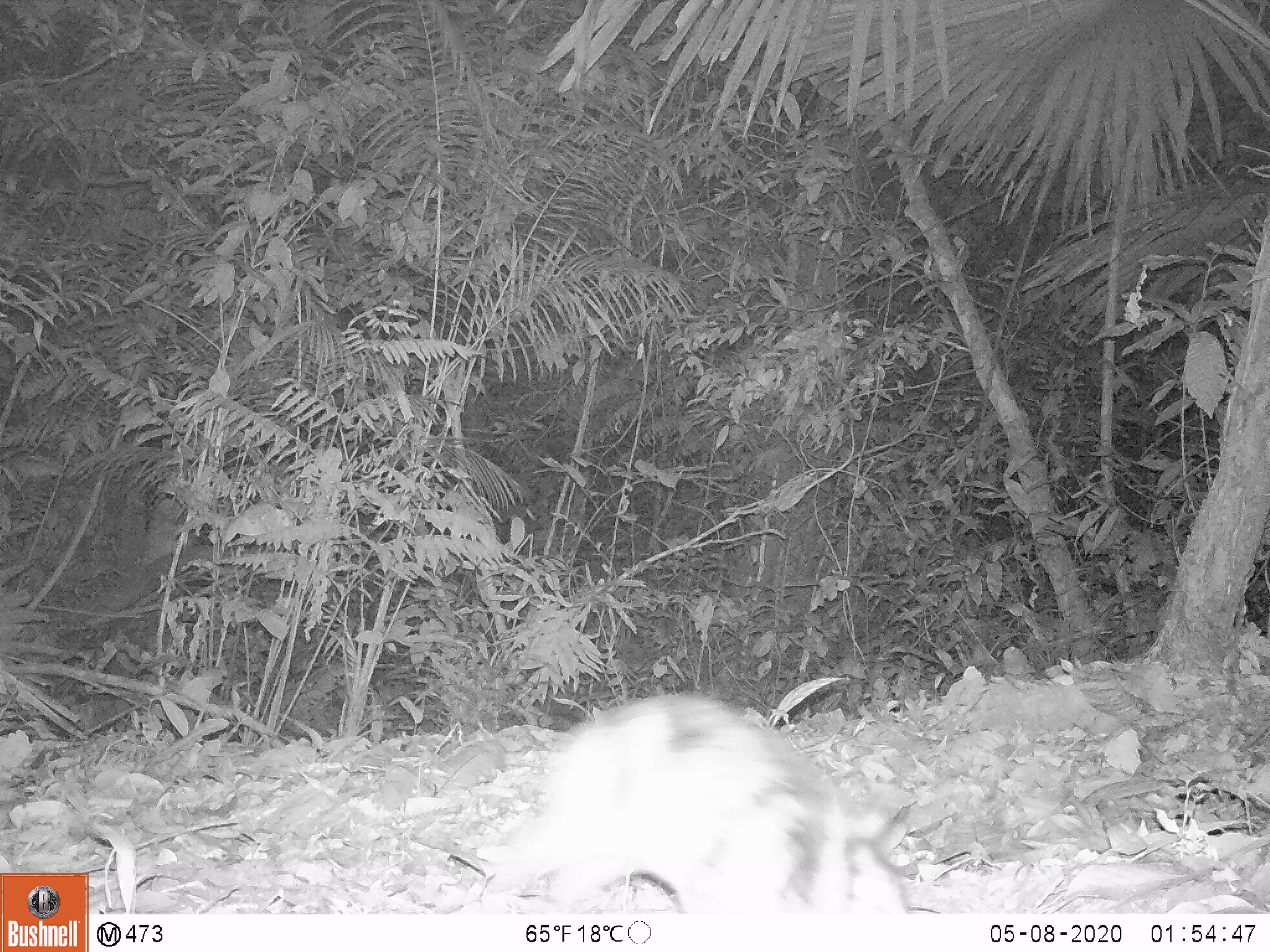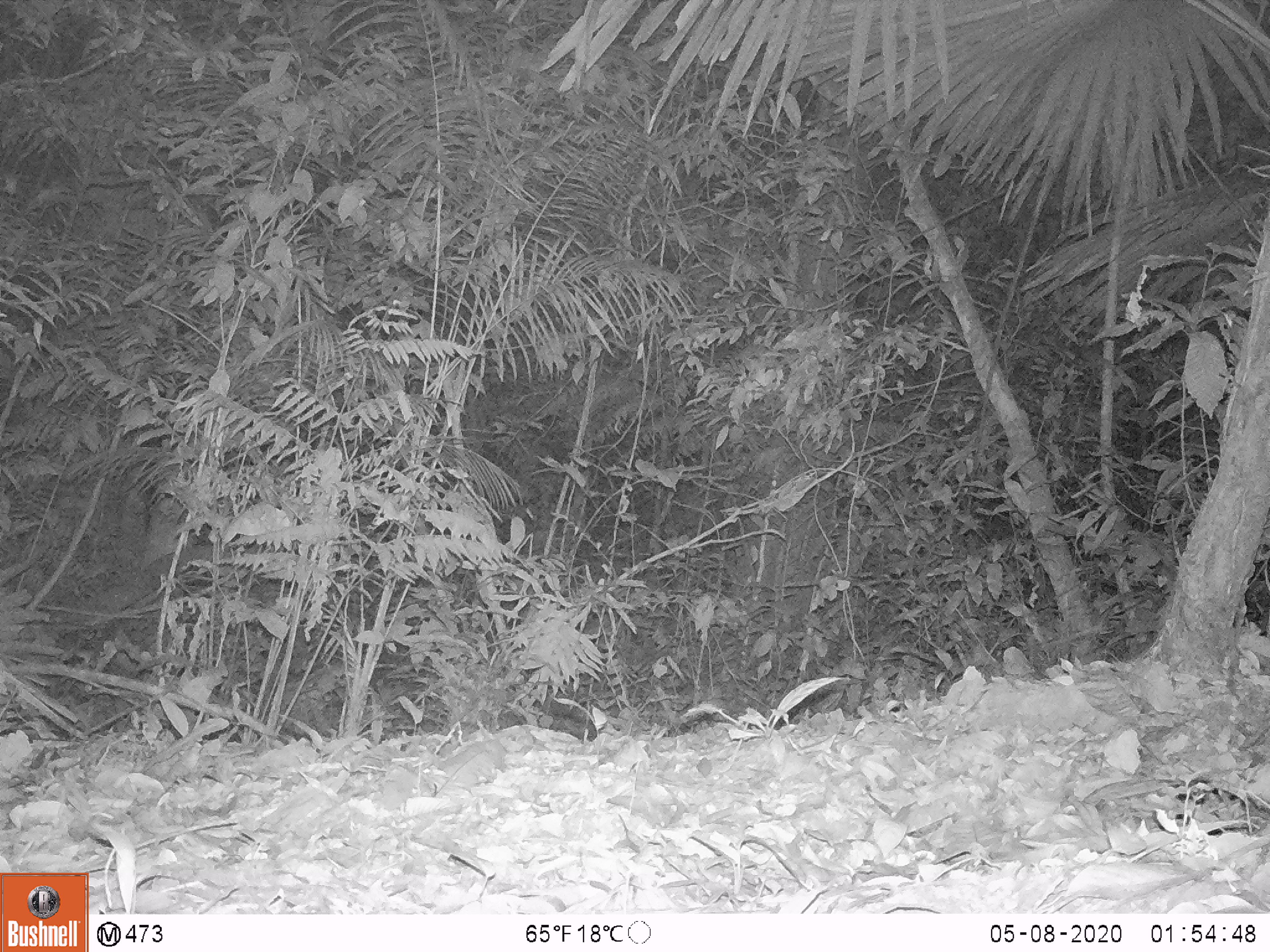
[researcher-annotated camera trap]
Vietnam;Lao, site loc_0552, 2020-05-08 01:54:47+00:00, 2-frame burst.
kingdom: Animalia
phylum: Chordata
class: Mammalia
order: Lagomorpha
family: Leporidae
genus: Nesolagus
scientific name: Nesolagus timminsi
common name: annamite striped rabbit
Annamite striped rabbit (Nesolagus timminsi). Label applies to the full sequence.